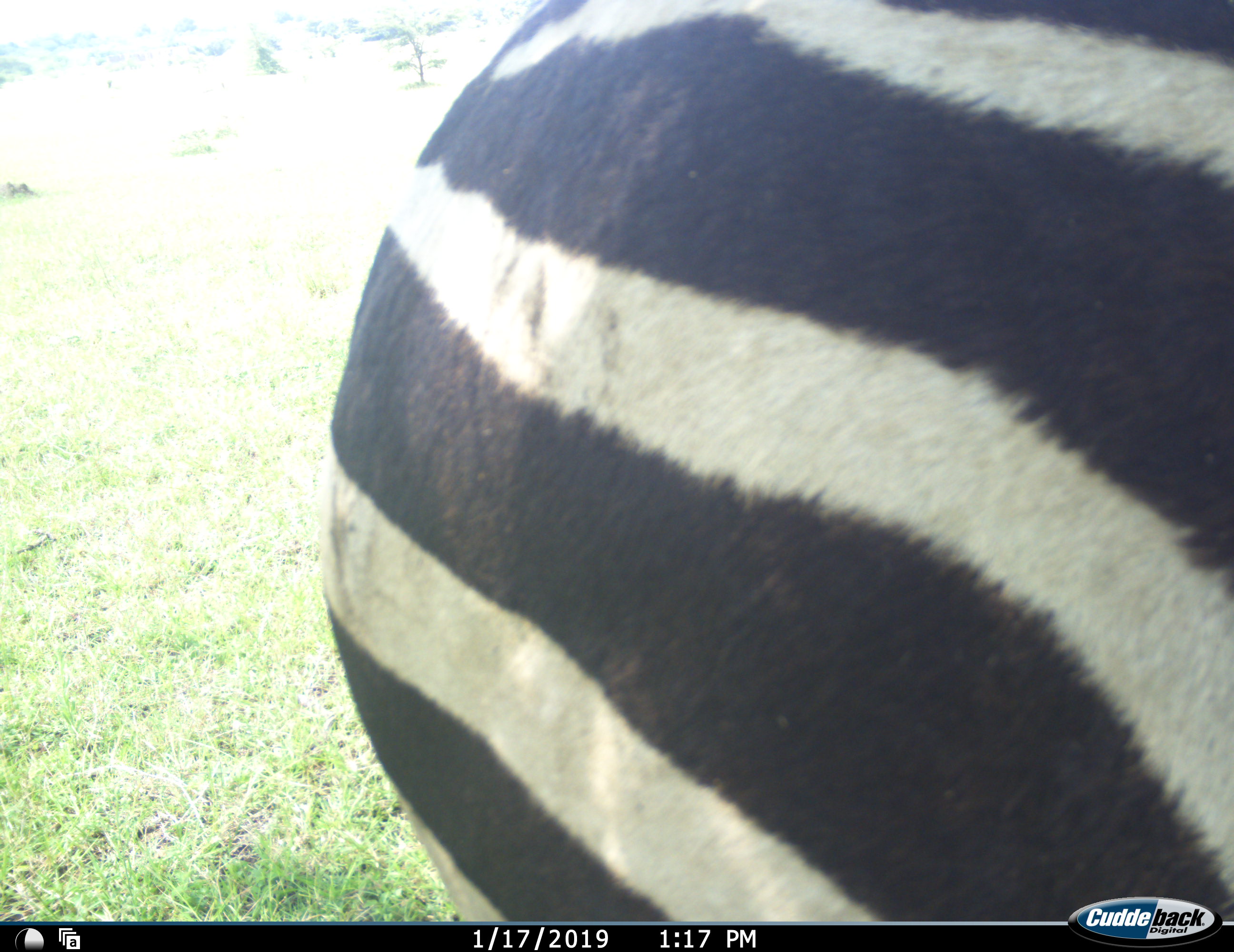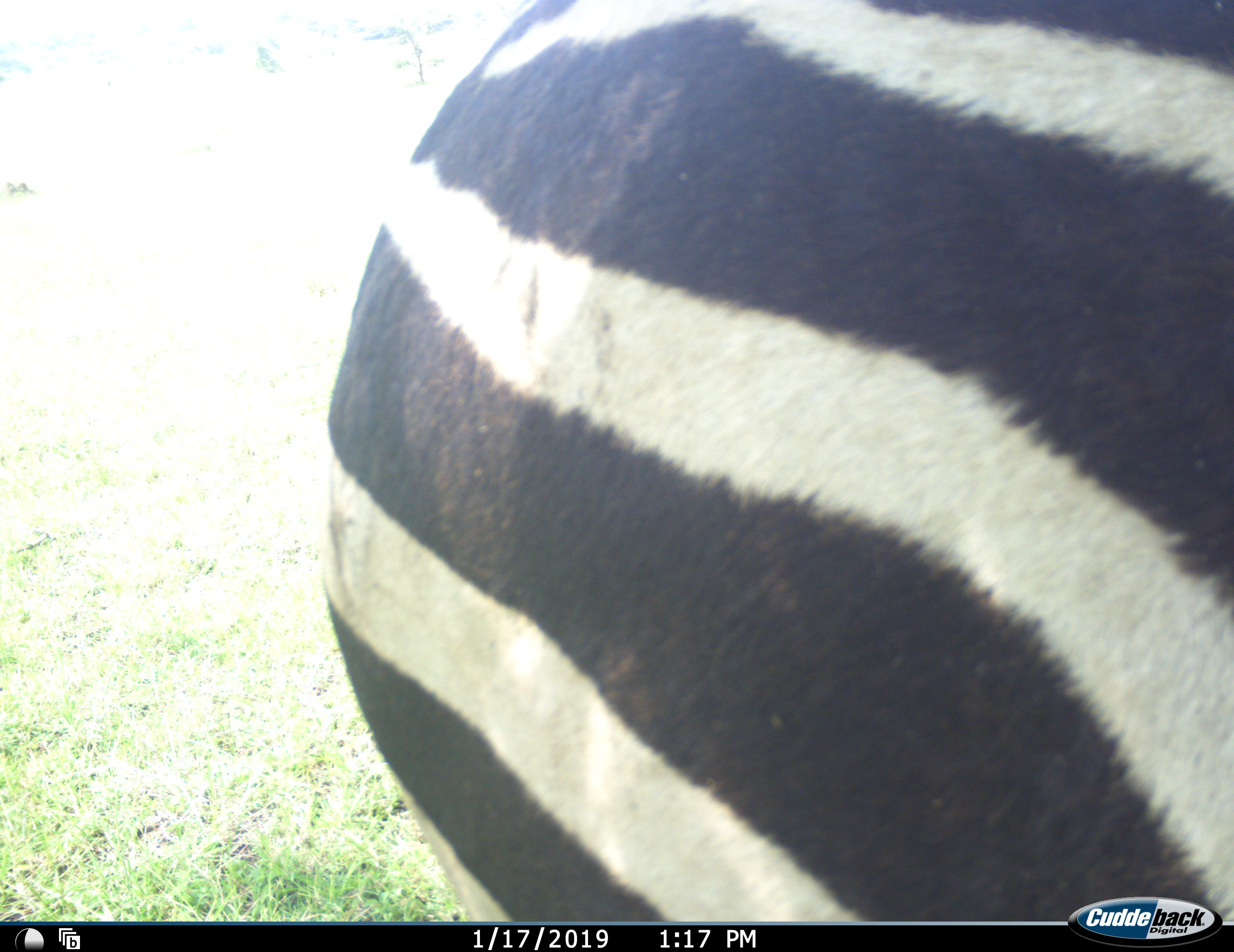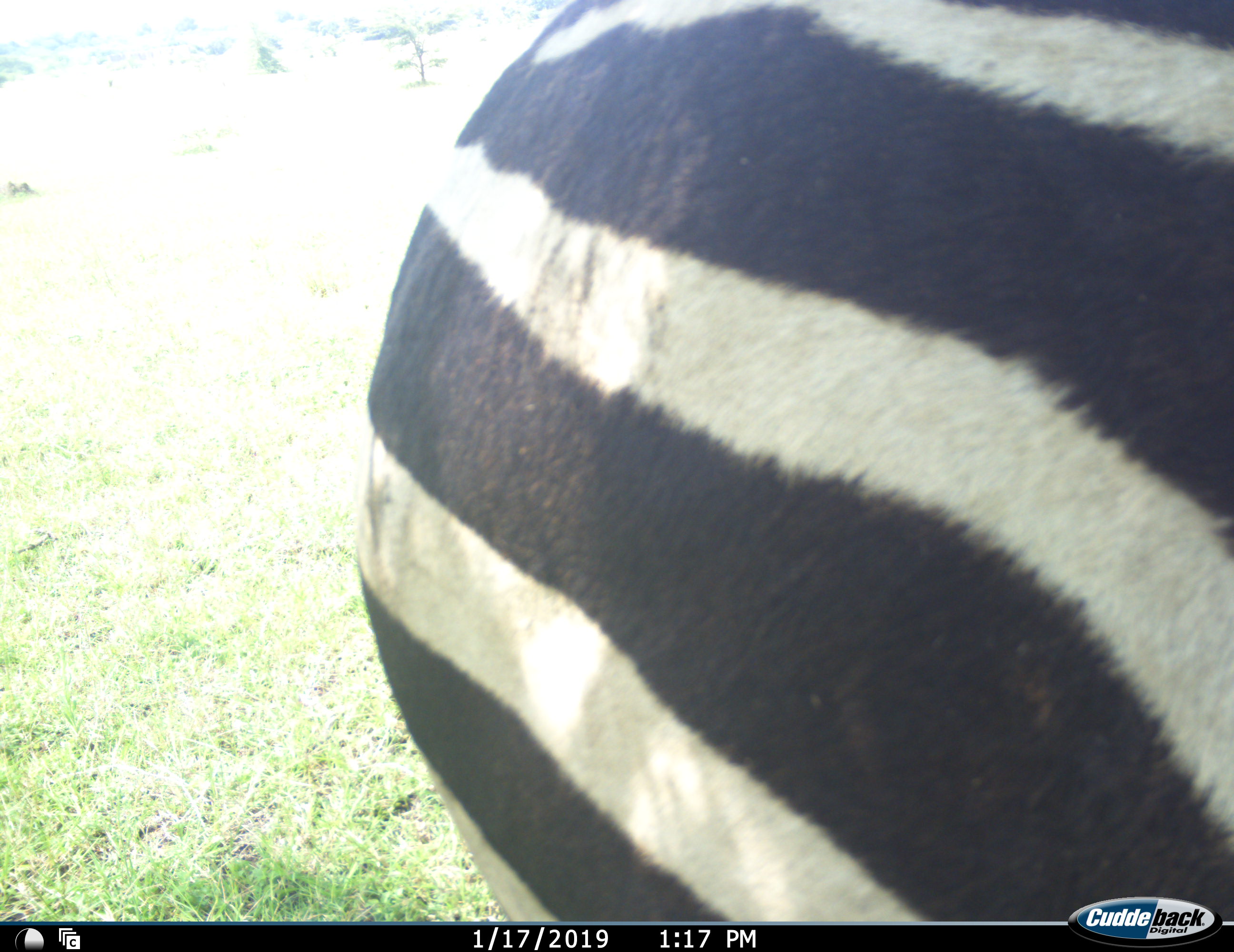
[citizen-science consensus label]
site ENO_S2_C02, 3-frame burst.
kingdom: Animalia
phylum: Chordata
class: Mammalia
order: Perissodactyla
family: Equidae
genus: Equus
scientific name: Equus quagga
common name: plains zebra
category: zebraplains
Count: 1.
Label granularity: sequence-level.